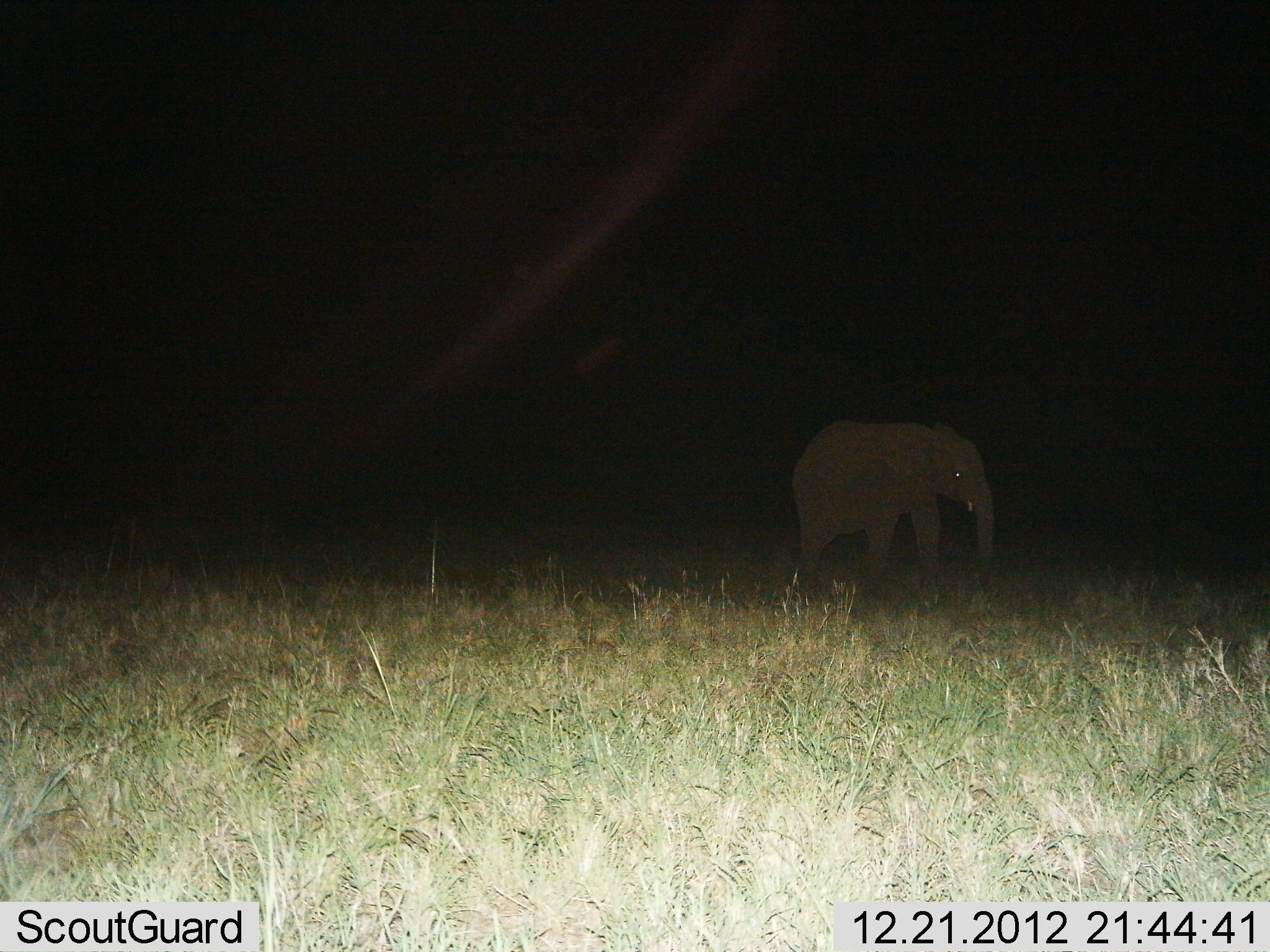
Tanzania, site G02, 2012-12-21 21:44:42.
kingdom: Animalia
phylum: Chordata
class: Mammalia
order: Proboscidea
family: Elephantidae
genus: Loxodonta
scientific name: Loxodonta africana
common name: african bush elephant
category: elephant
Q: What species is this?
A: Elephant (african bush elephant) (Loxodonta africana).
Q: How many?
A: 1.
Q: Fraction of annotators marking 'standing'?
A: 60%.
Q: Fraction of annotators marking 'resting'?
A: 0%.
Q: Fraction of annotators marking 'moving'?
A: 40%.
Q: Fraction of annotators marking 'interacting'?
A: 0%.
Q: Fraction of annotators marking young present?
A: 17%.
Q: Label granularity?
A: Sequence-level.